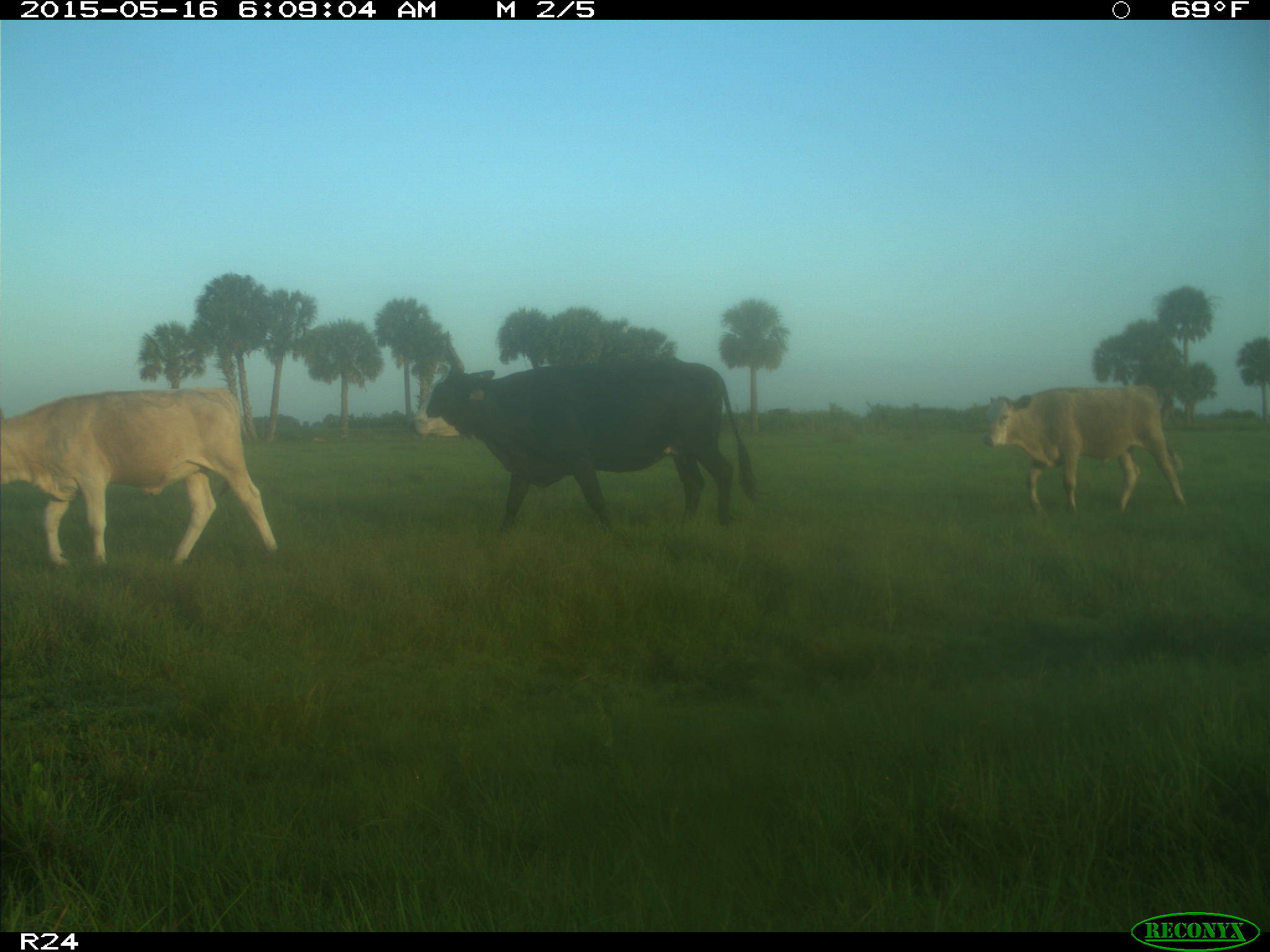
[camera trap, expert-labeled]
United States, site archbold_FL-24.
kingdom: Animalia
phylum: Chordata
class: Mammalia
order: Artiodactyla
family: Bovidae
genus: Bos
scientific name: Bos taurus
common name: domestic cow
Bos taurus (domestic cow).